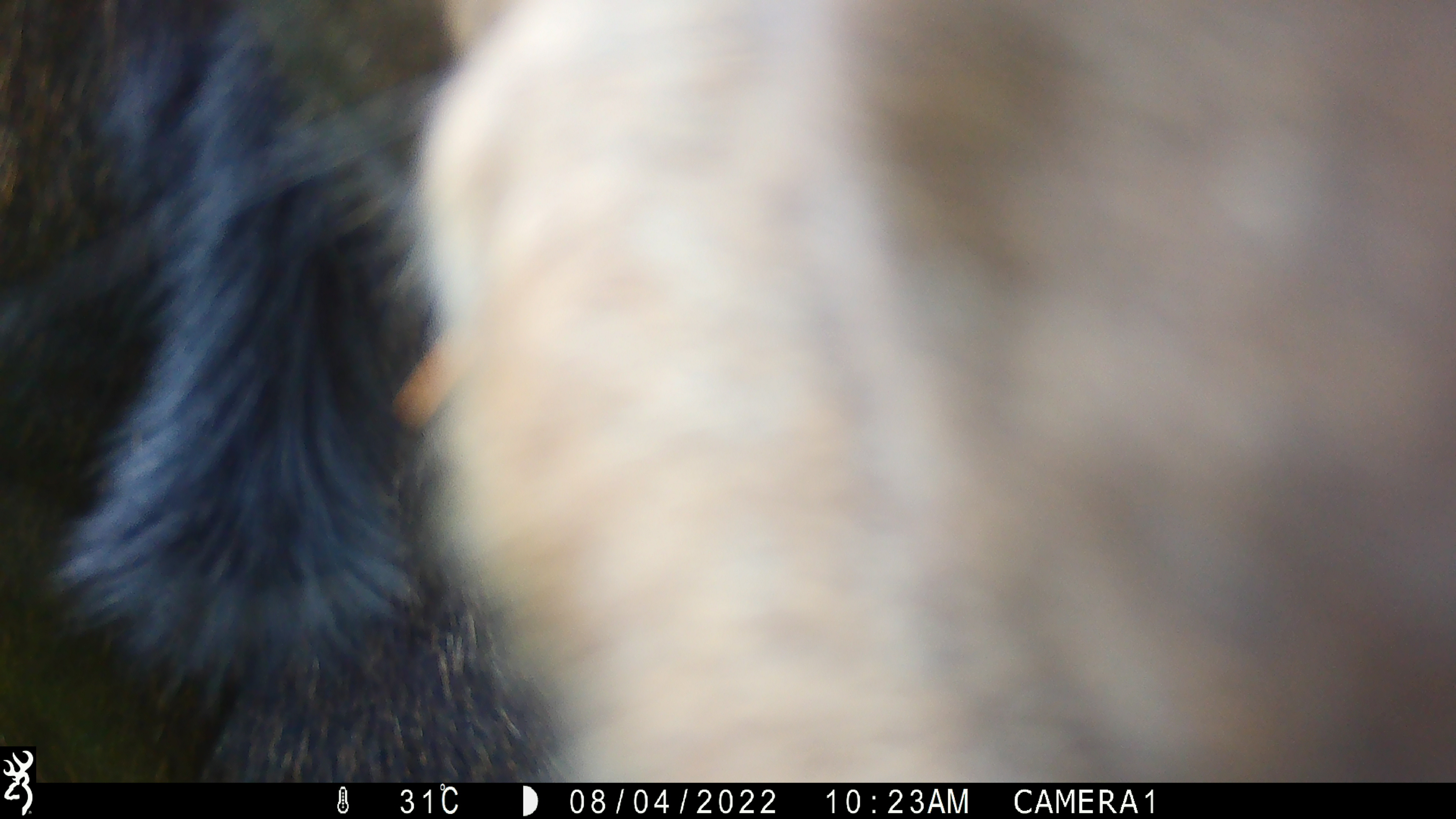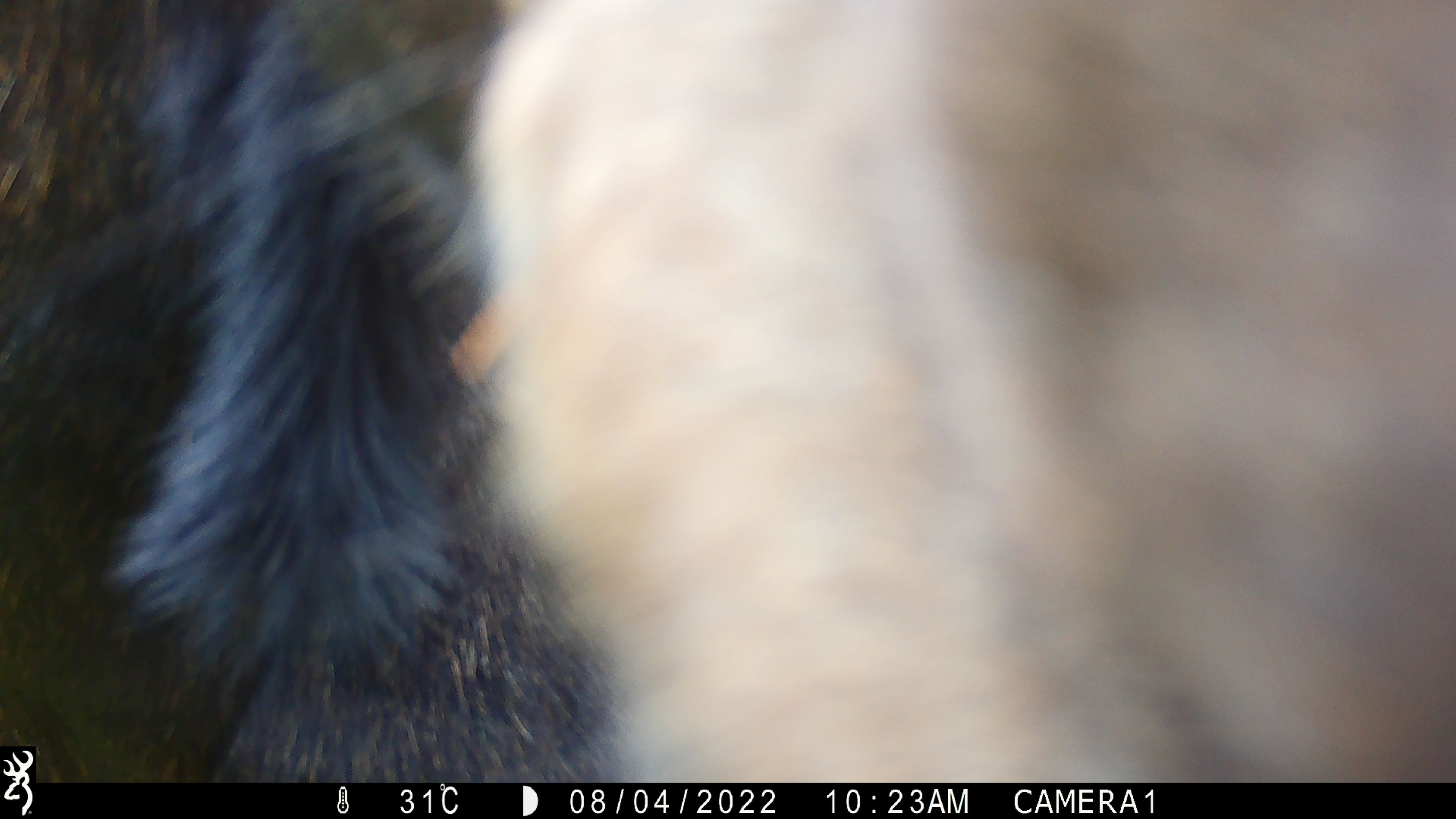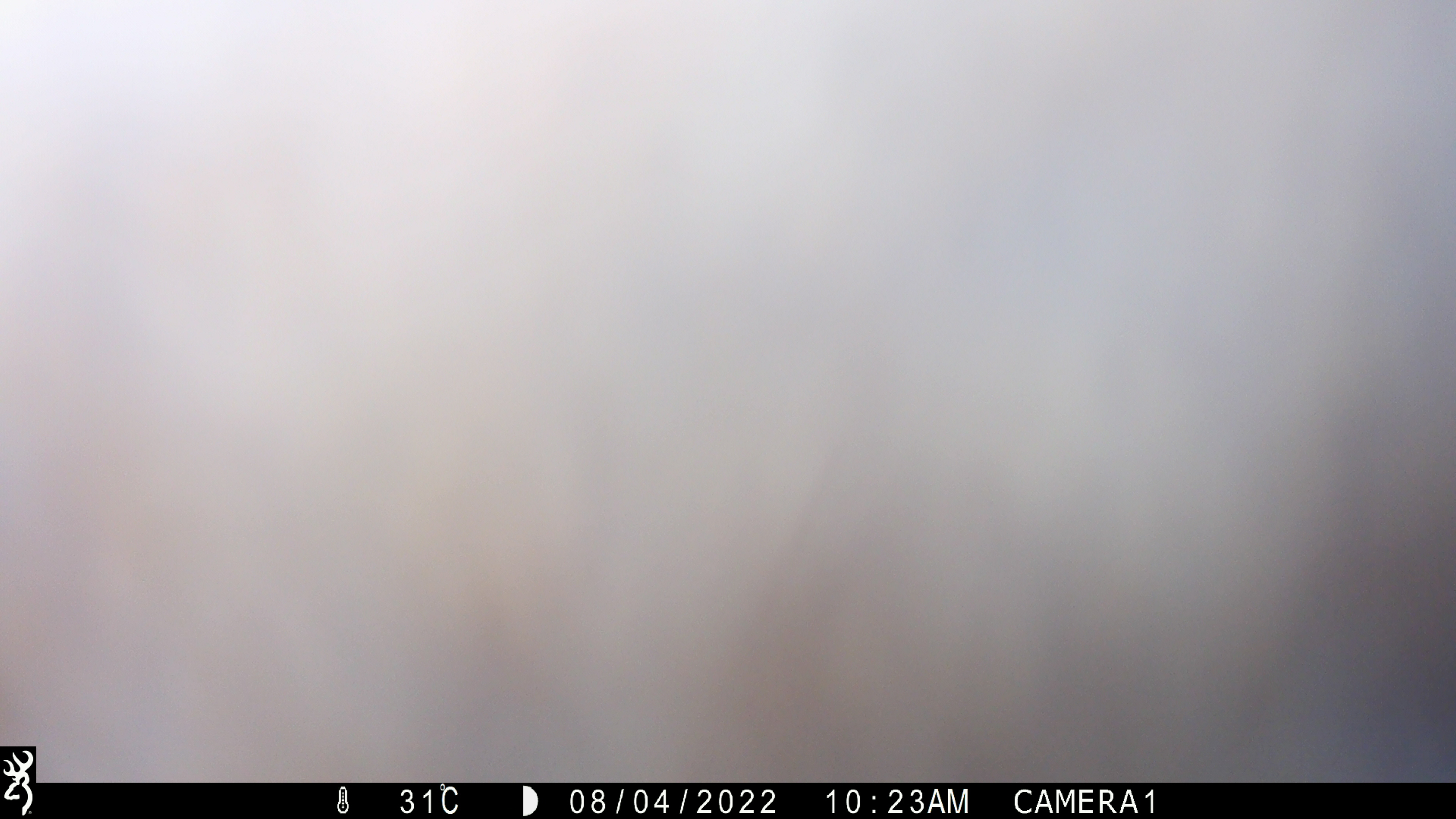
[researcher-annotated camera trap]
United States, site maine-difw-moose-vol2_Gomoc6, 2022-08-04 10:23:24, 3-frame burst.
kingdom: Animalia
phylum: Chordata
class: Mammalia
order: Artiodactyla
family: Cervidae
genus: Alces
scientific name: Alces alces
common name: moose